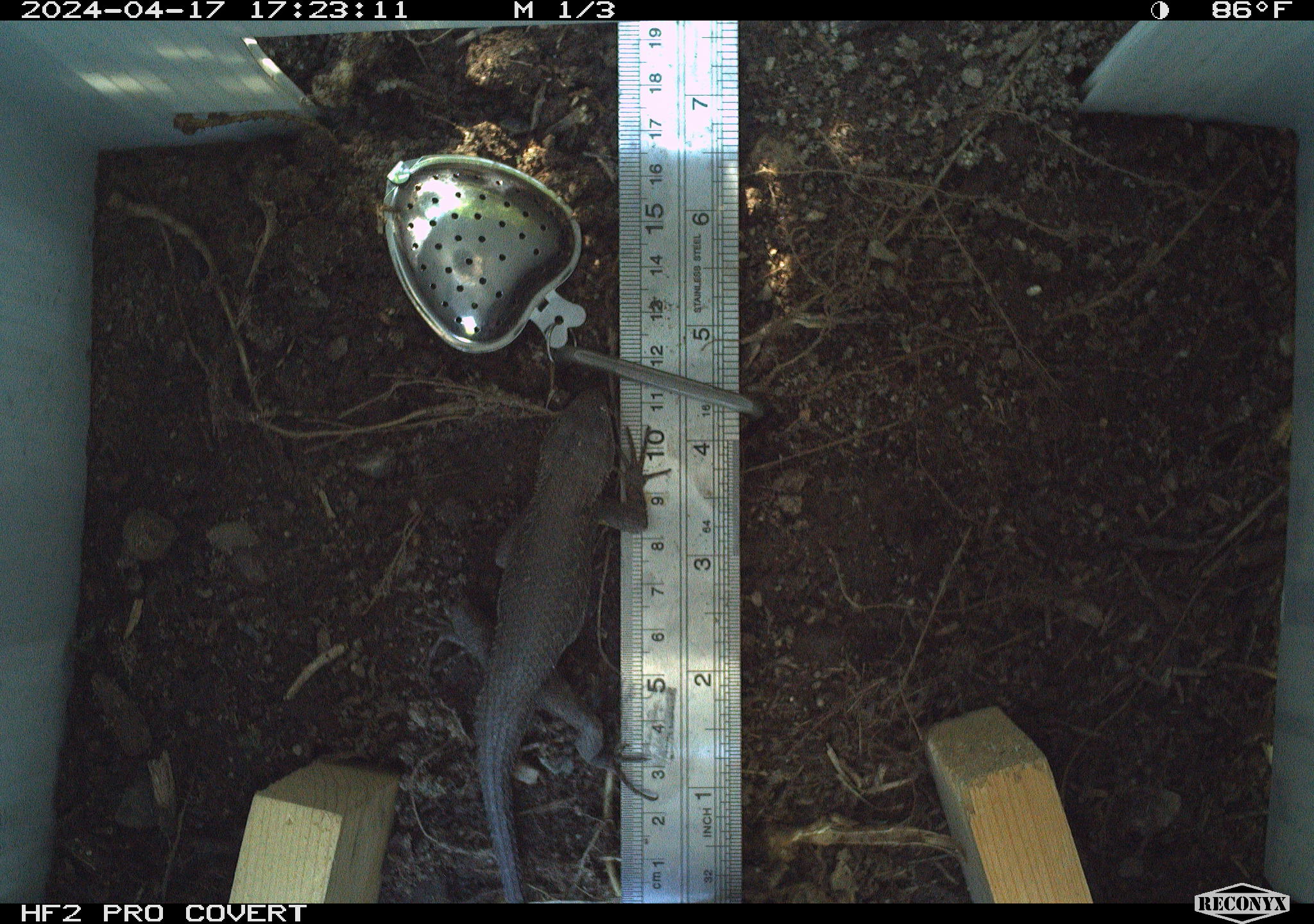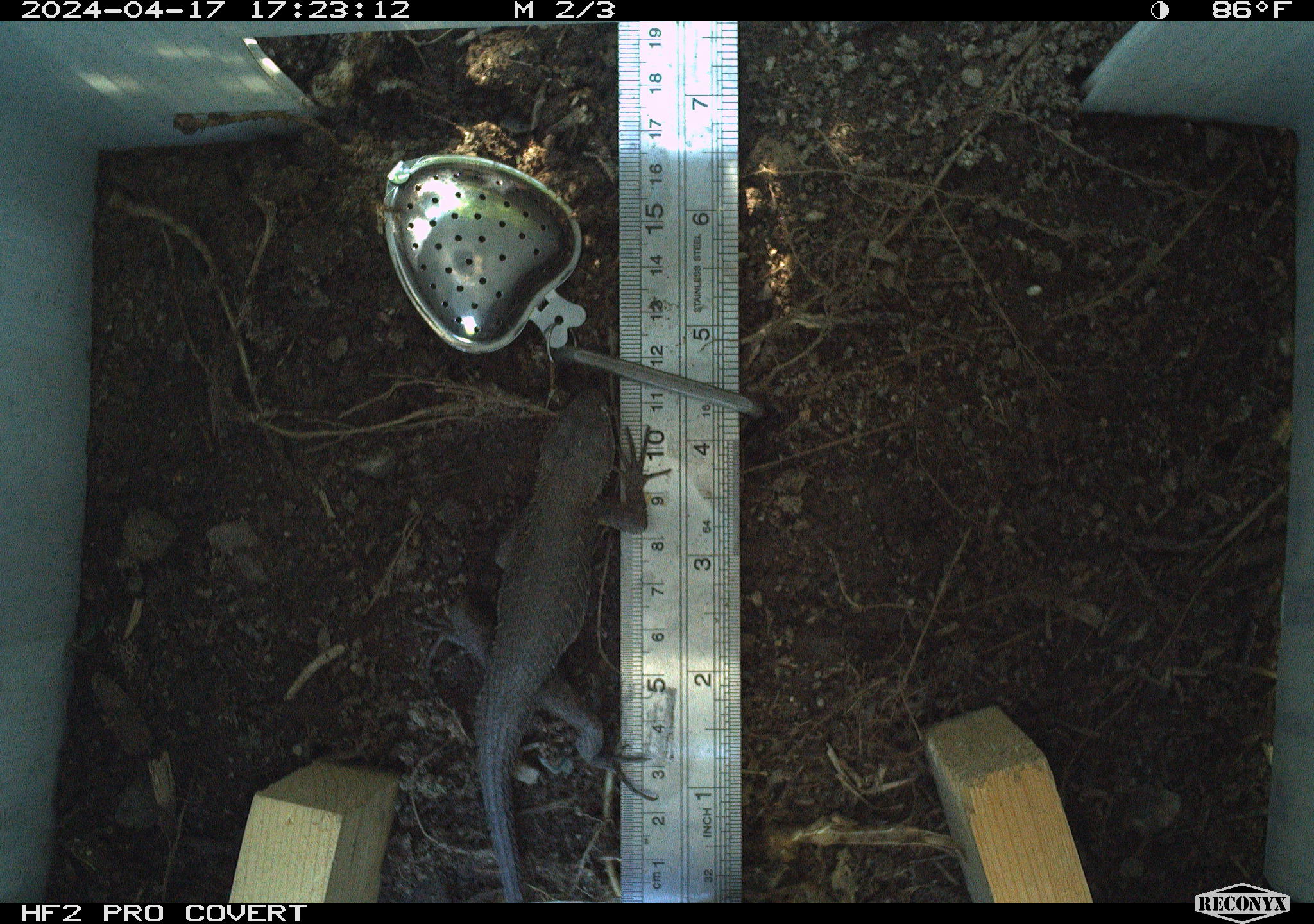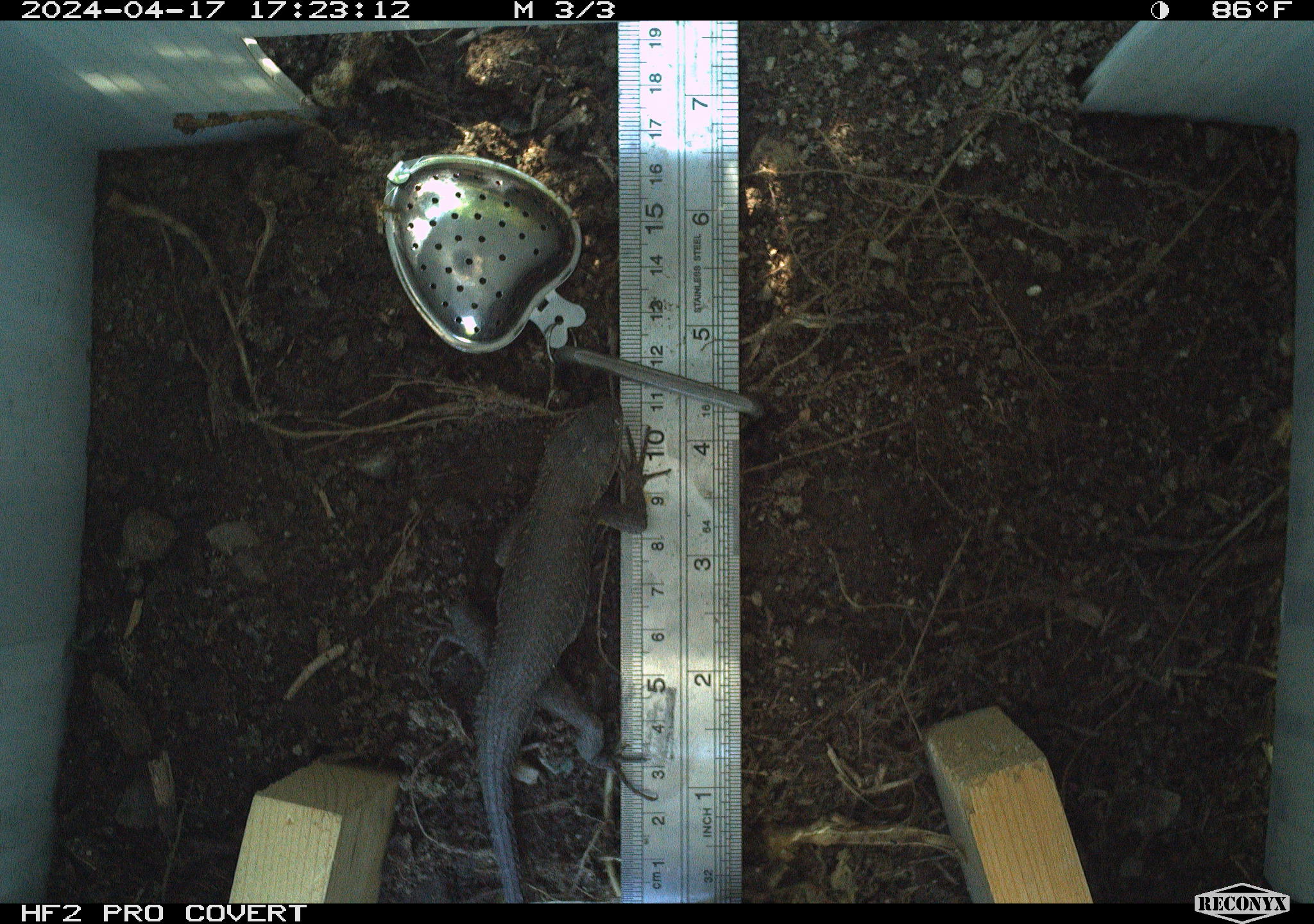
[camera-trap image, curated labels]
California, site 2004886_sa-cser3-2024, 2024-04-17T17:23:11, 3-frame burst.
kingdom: Animalia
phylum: Chordata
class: Reptilia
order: Squamata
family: Phrynosomatidae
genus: Sceloporus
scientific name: Sceloporus occidentalis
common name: western fence lizard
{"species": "western fence lizard (Sceloporus occidentalis)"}